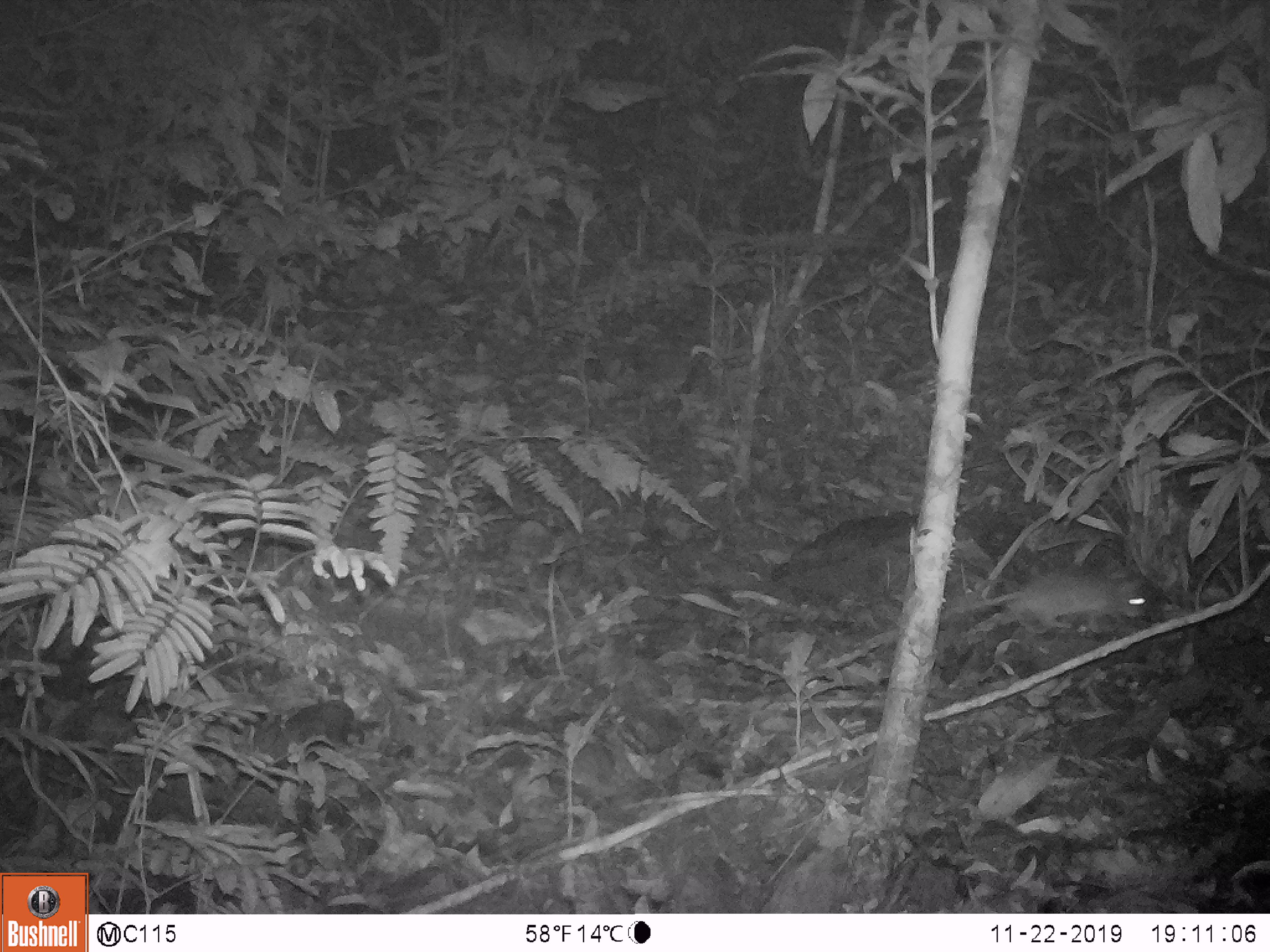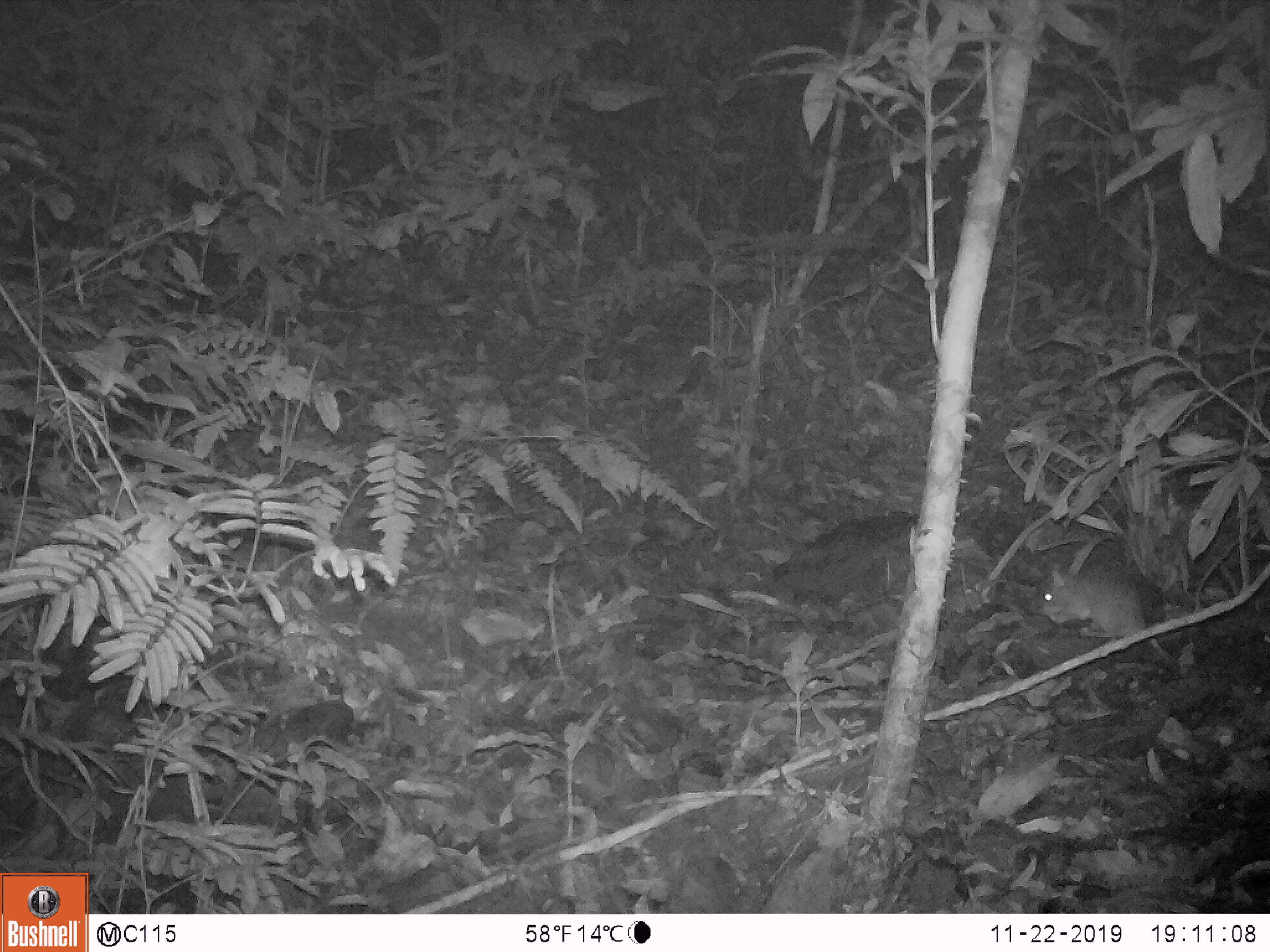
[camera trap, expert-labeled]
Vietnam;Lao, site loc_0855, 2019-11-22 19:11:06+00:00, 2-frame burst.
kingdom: Animalia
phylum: Chordata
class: Mammalia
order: Rodentia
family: Muridae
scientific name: Muridae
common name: old-world mice and rats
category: unidentified murid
Unidentified murid (old-world mice and rats) (Muridae). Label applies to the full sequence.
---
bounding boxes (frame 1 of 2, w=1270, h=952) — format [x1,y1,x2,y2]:
unidentified murid: [939,562,1149,635]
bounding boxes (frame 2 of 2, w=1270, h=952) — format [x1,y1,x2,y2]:
unidentified murid: [1039,563,1186,672]